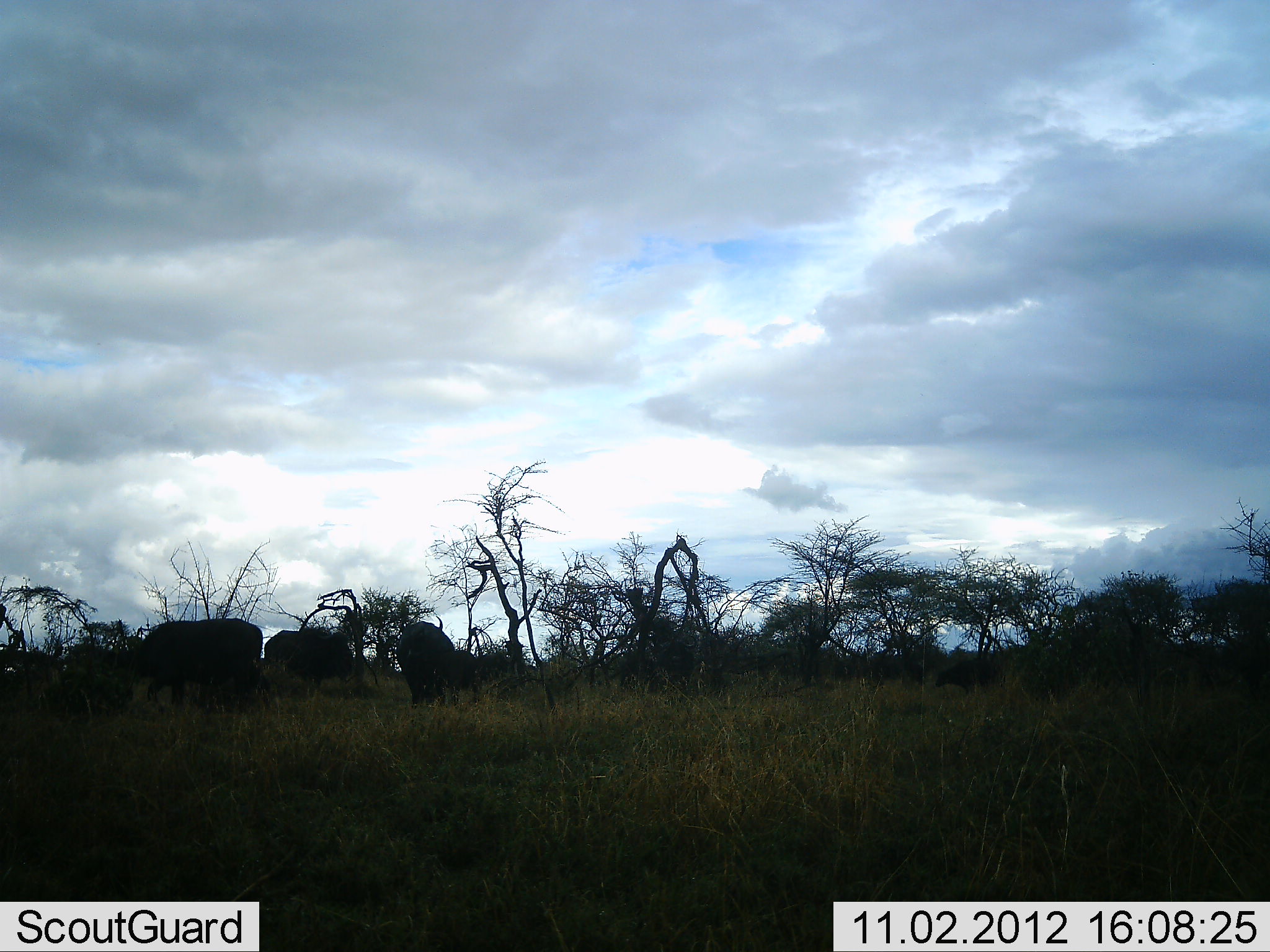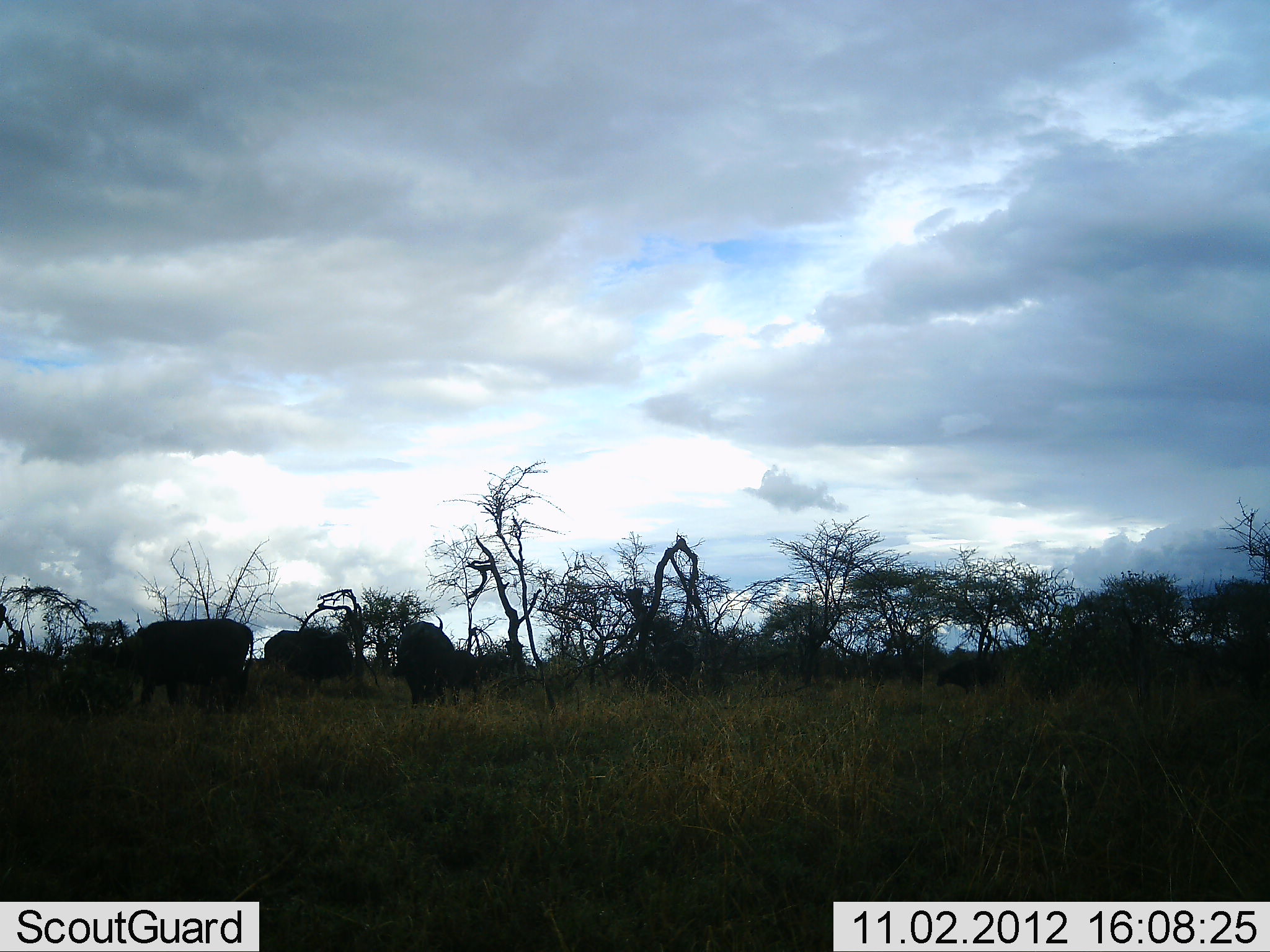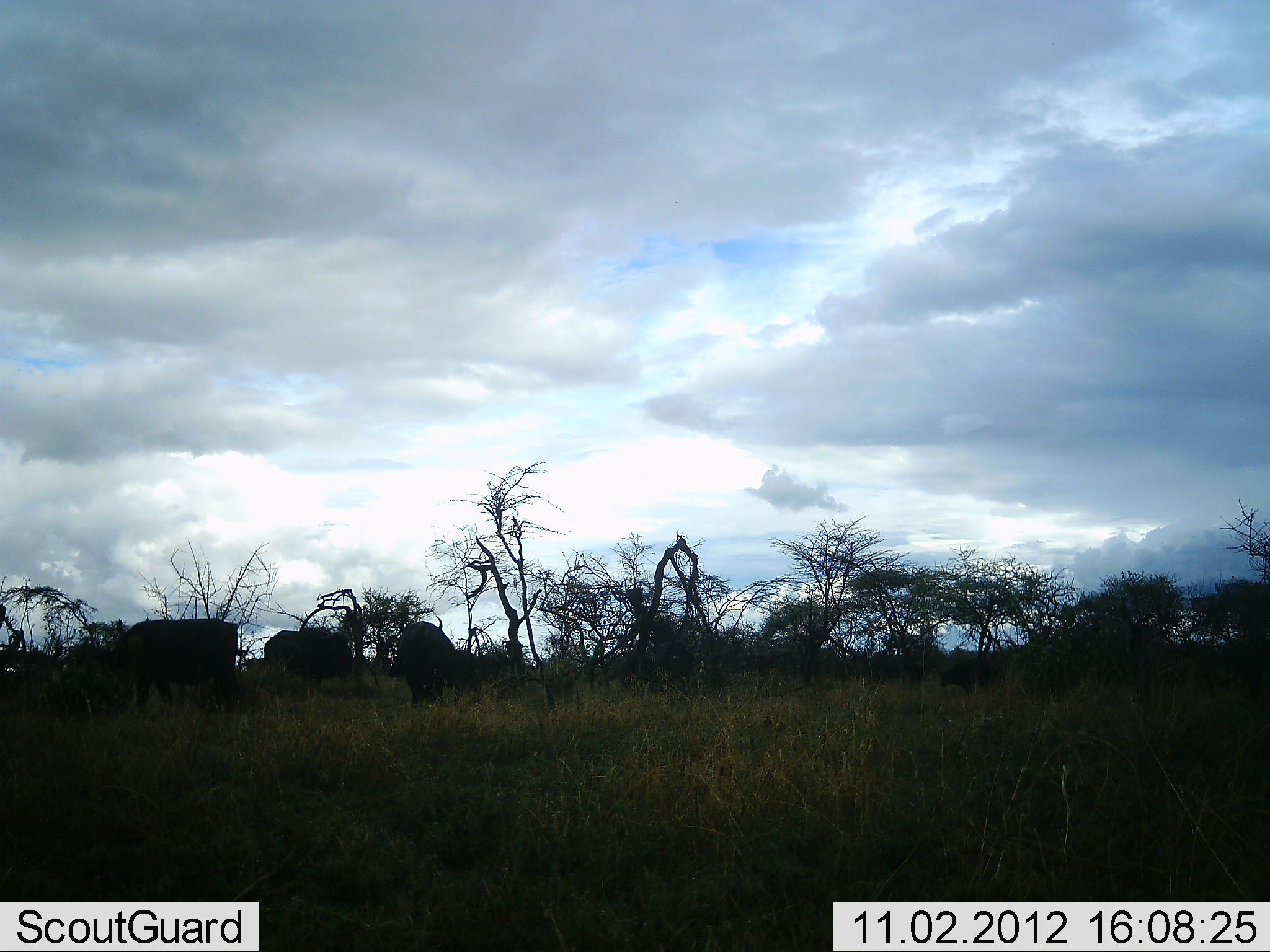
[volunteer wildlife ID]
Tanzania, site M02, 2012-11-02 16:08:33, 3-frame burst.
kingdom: Animalia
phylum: Chordata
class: Mammalia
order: Artiodactyla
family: Bovidae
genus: Syncerus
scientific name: Syncerus caffer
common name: cape buffalo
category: buffalo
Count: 5.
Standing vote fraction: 70%.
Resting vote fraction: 0%.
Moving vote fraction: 30%.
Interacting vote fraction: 0%.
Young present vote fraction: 10%.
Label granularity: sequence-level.